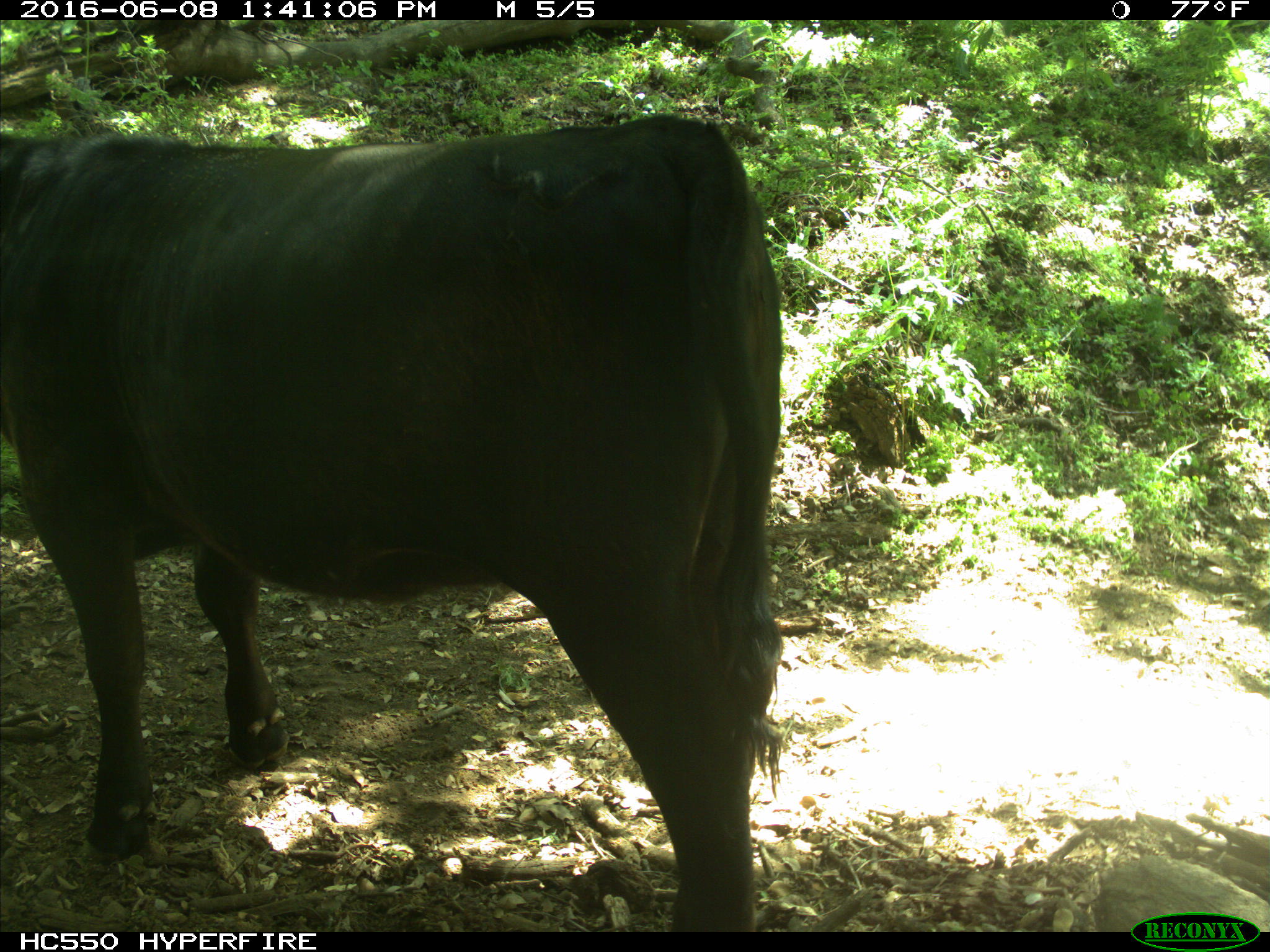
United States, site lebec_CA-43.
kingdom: Animalia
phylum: Chordata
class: Mammalia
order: Artiodactyla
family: Bovidae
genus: Bos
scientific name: Bos taurus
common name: domestic cow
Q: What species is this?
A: Bos taurus (domestic cow).